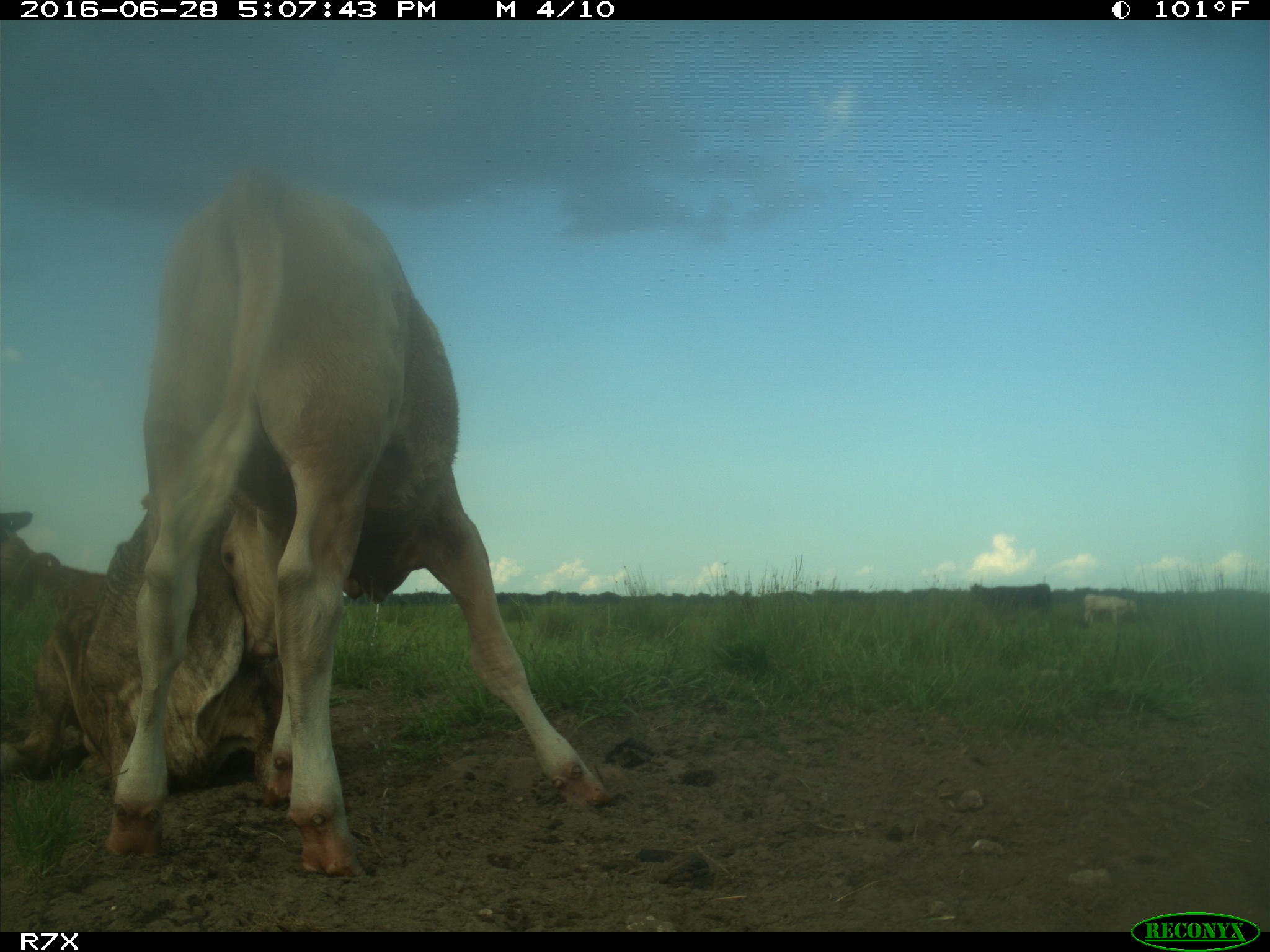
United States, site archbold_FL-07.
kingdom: Animalia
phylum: Chordata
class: Mammalia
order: Artiodactyla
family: Bovidae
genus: Bos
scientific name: Bos taurus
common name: domestic cow